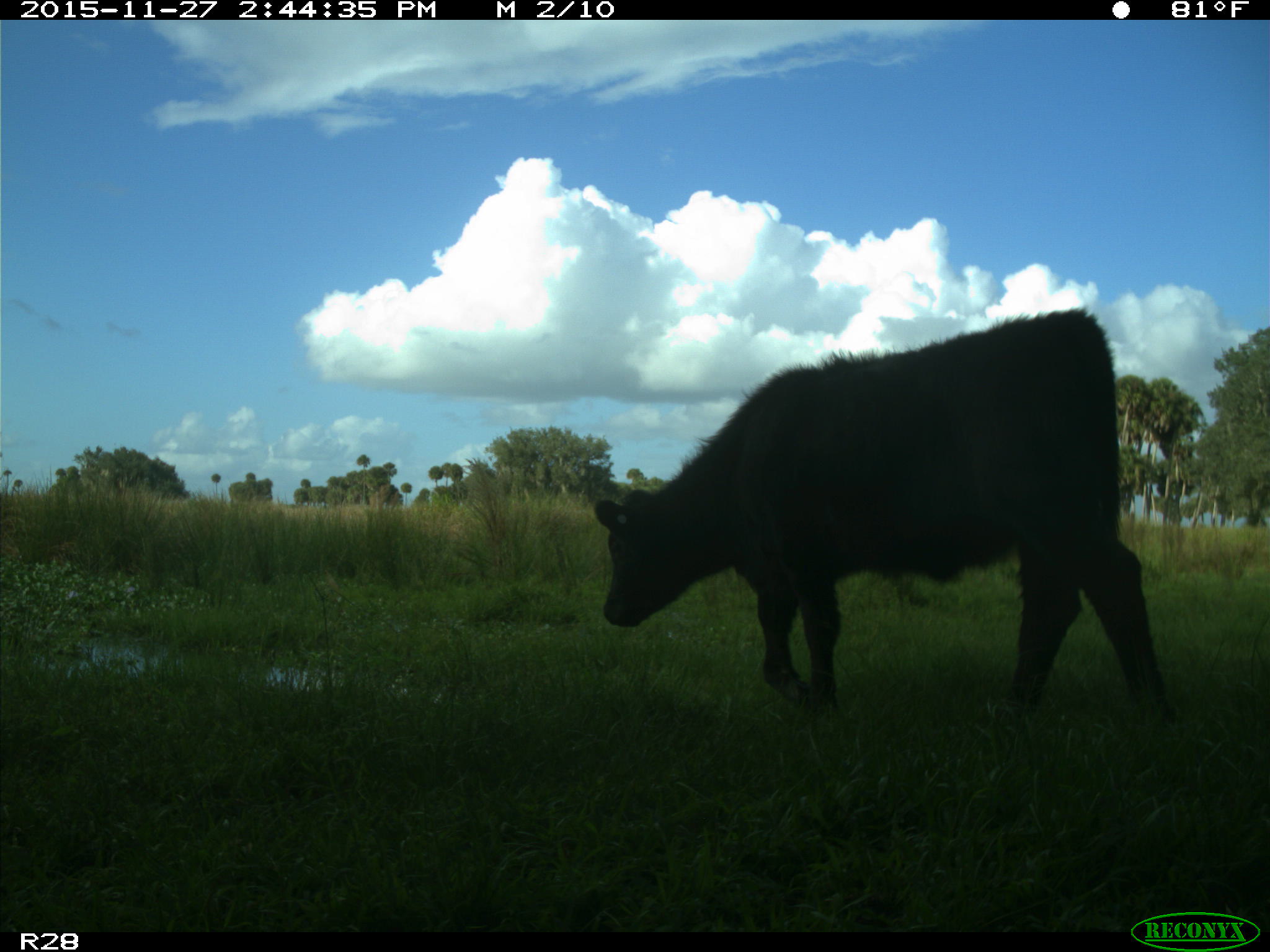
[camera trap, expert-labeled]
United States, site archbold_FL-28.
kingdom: Animalia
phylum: Chordata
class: Mammalia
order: Artiodactyla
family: Bovidae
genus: Bos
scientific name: Bos taurus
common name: domestic cow